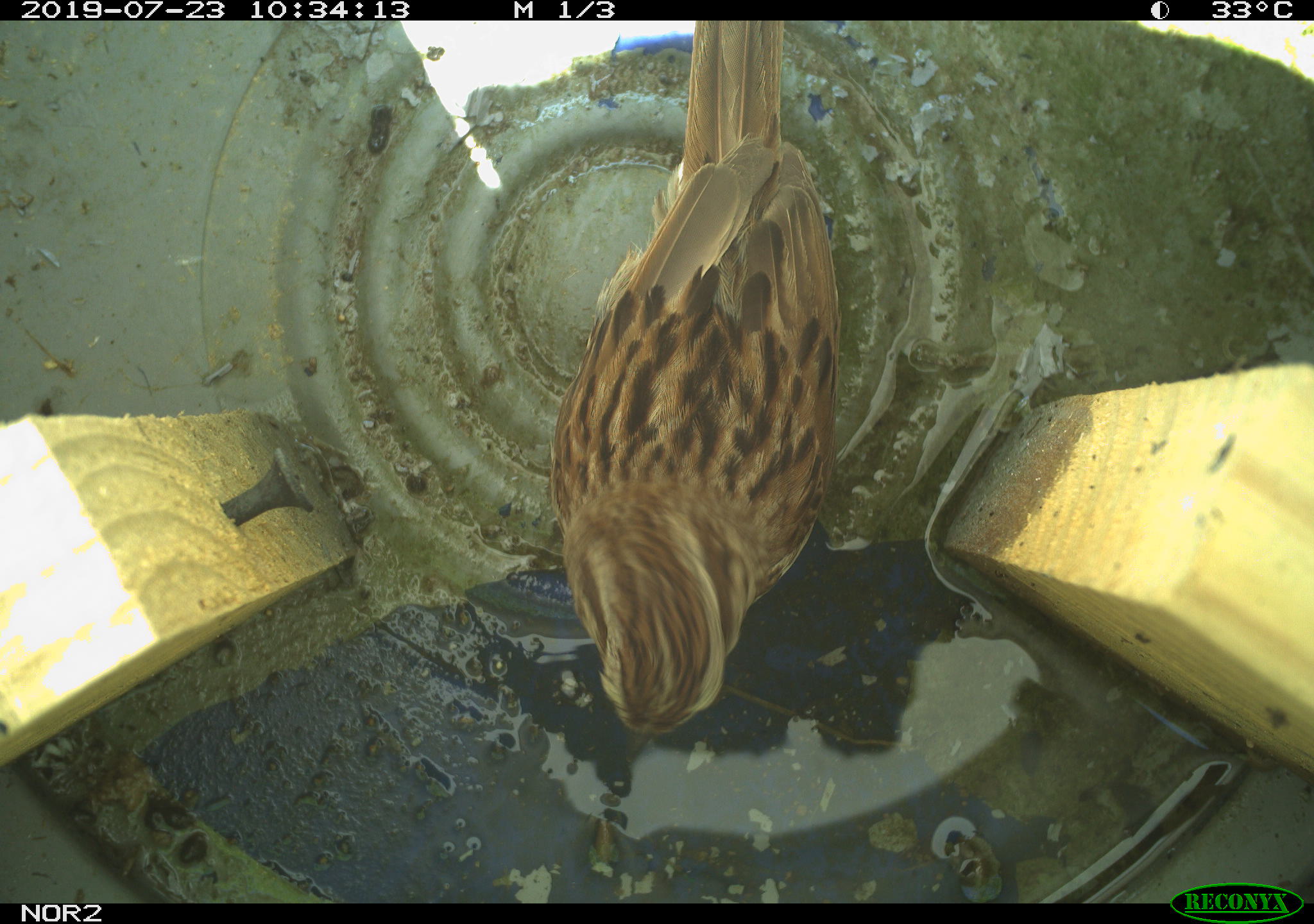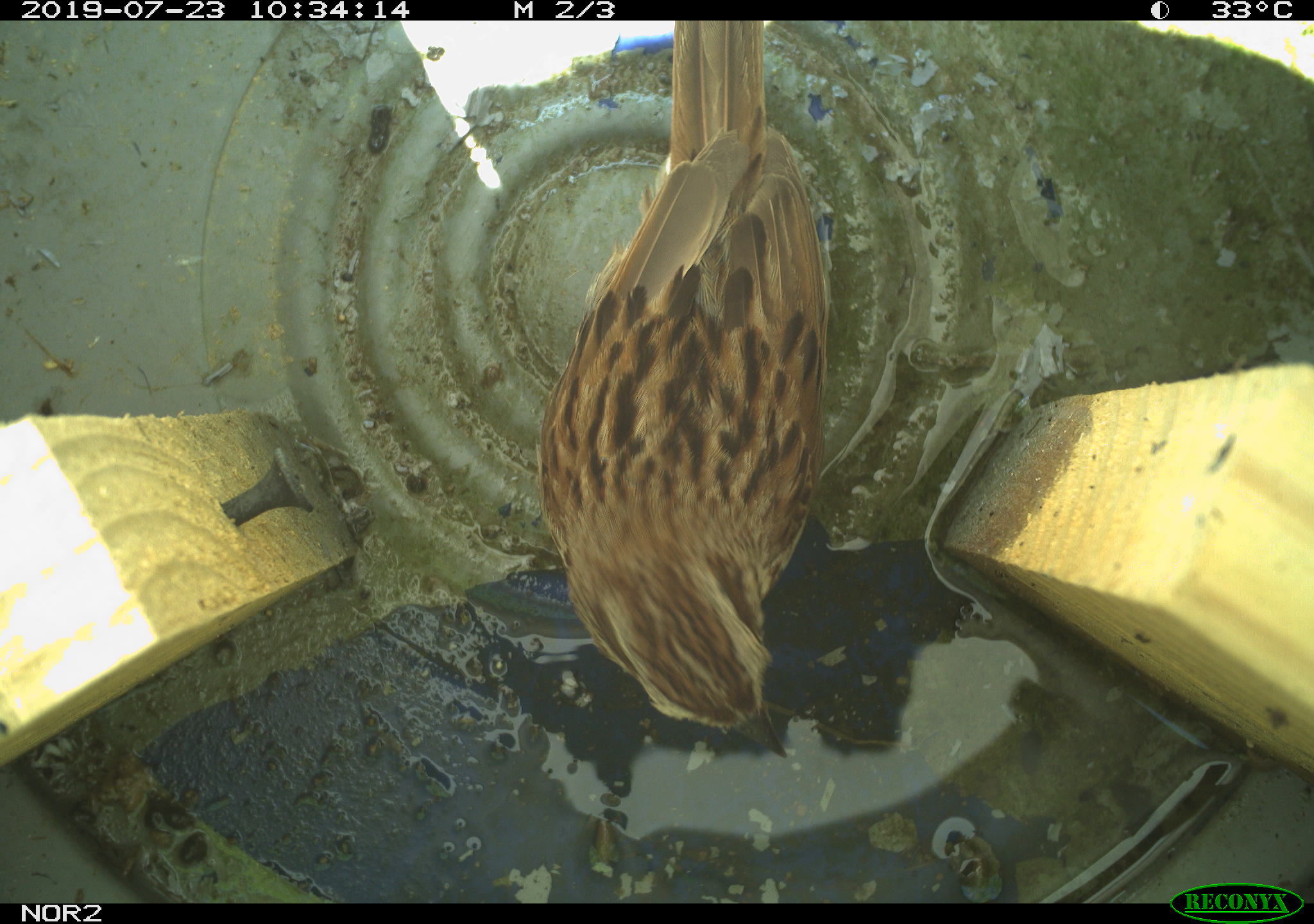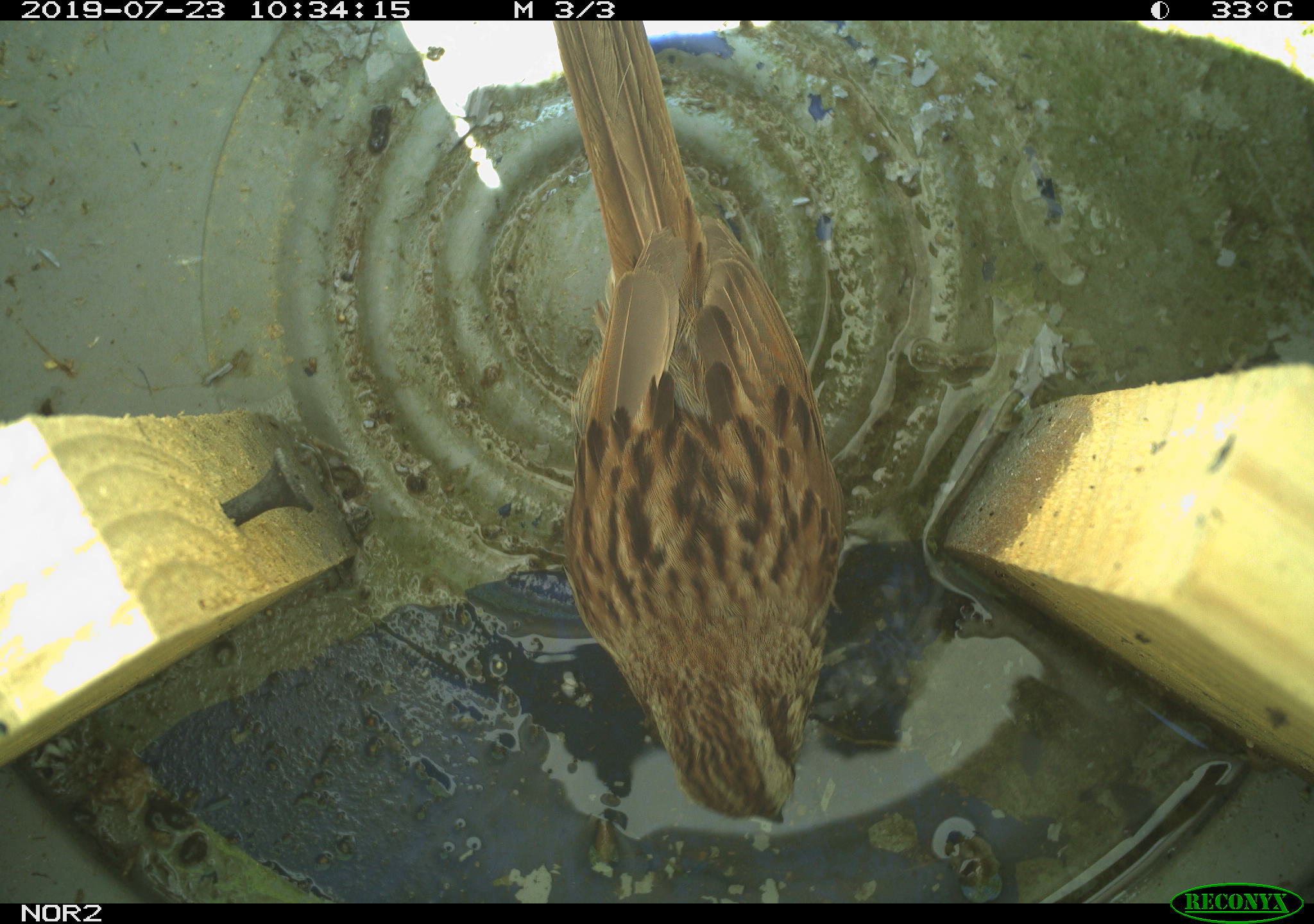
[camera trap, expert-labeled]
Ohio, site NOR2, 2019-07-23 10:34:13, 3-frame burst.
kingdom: Animalia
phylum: Chordata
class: Aves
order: Passeriformes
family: Passerellidae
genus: Melospiza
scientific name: Melospiza melodia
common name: song sparrow